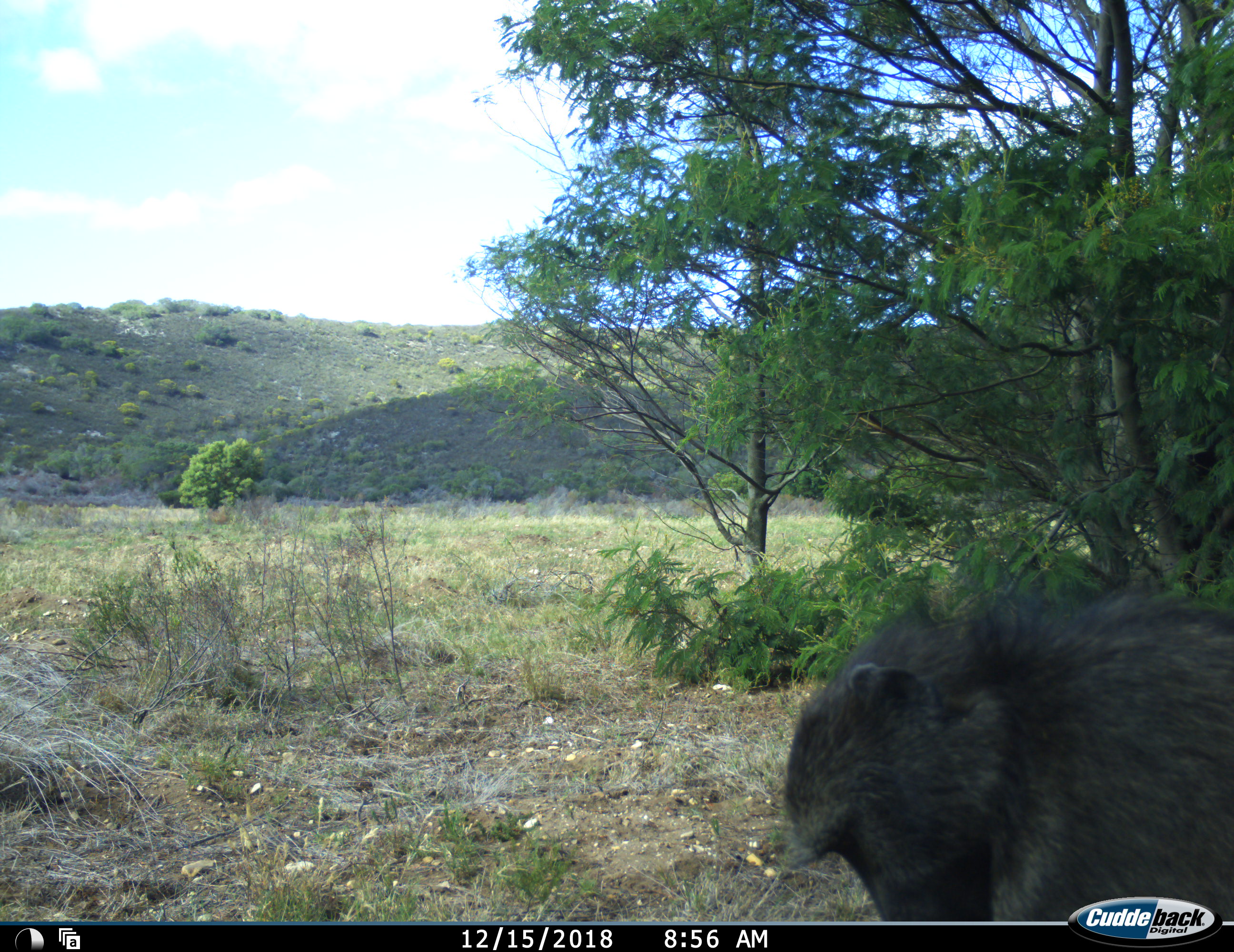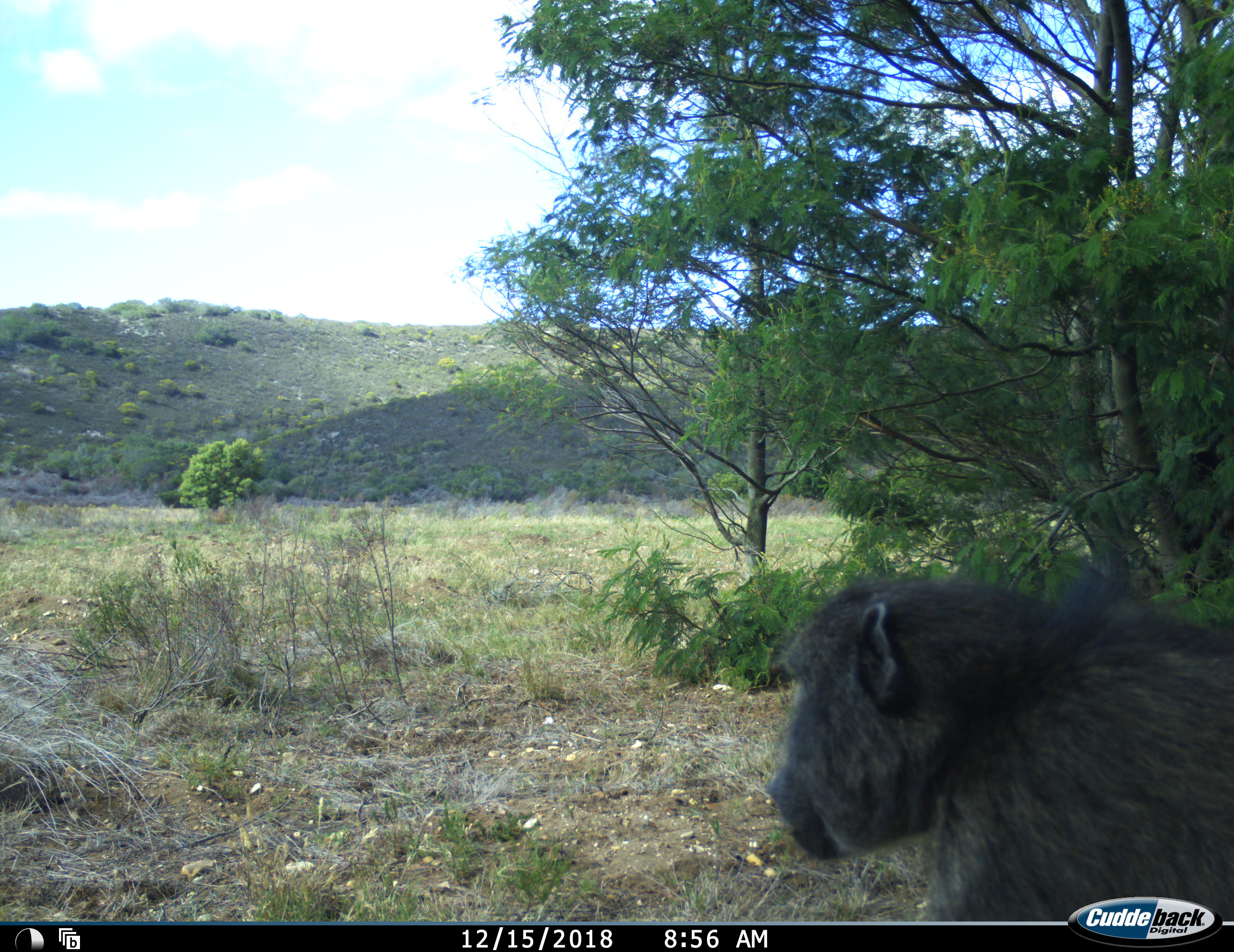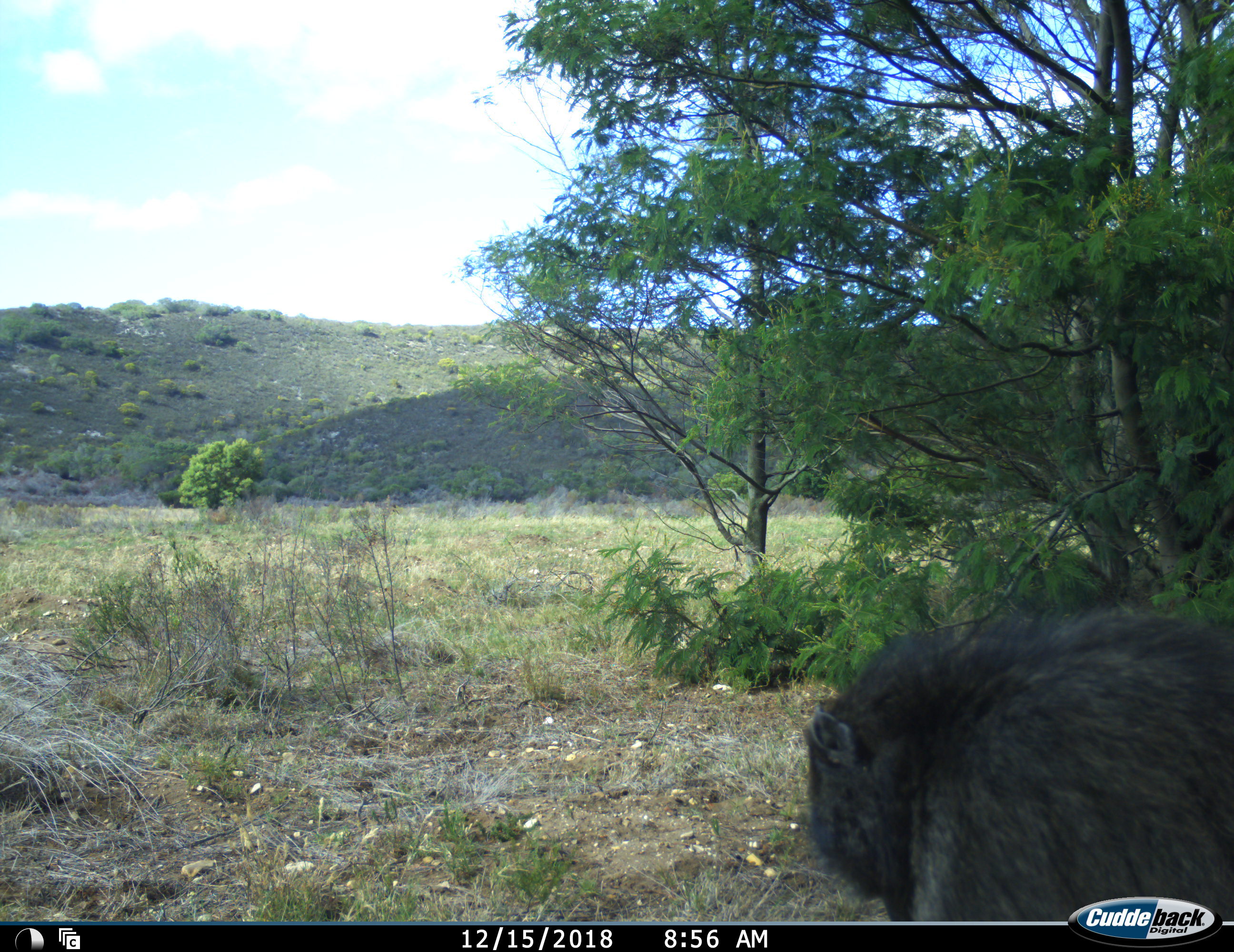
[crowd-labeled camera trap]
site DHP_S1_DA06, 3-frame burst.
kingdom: Animalia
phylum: Chordata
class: Mammalia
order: Primates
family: Cercopithecidae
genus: Papio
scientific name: Papio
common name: baboon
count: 1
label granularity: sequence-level